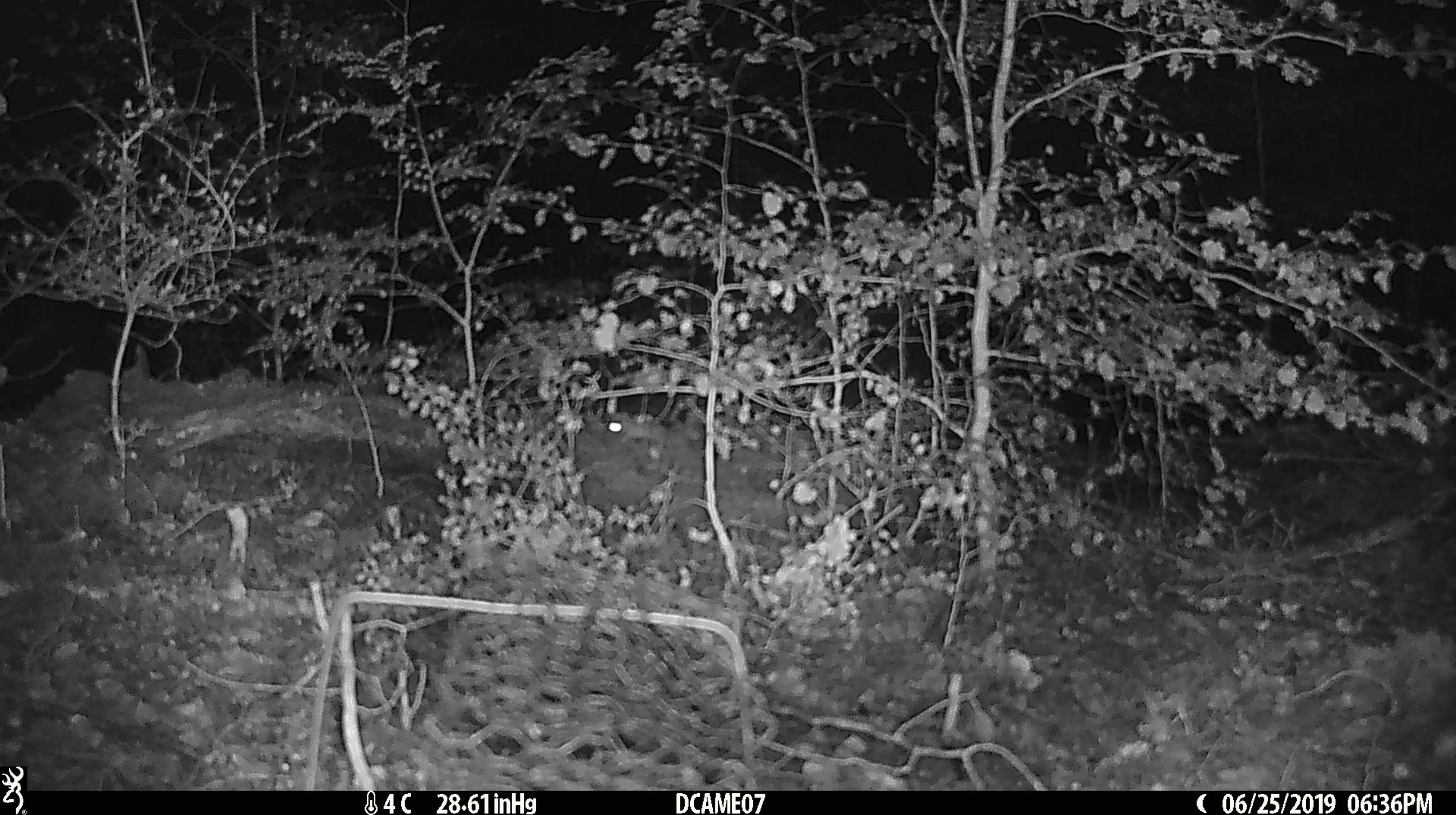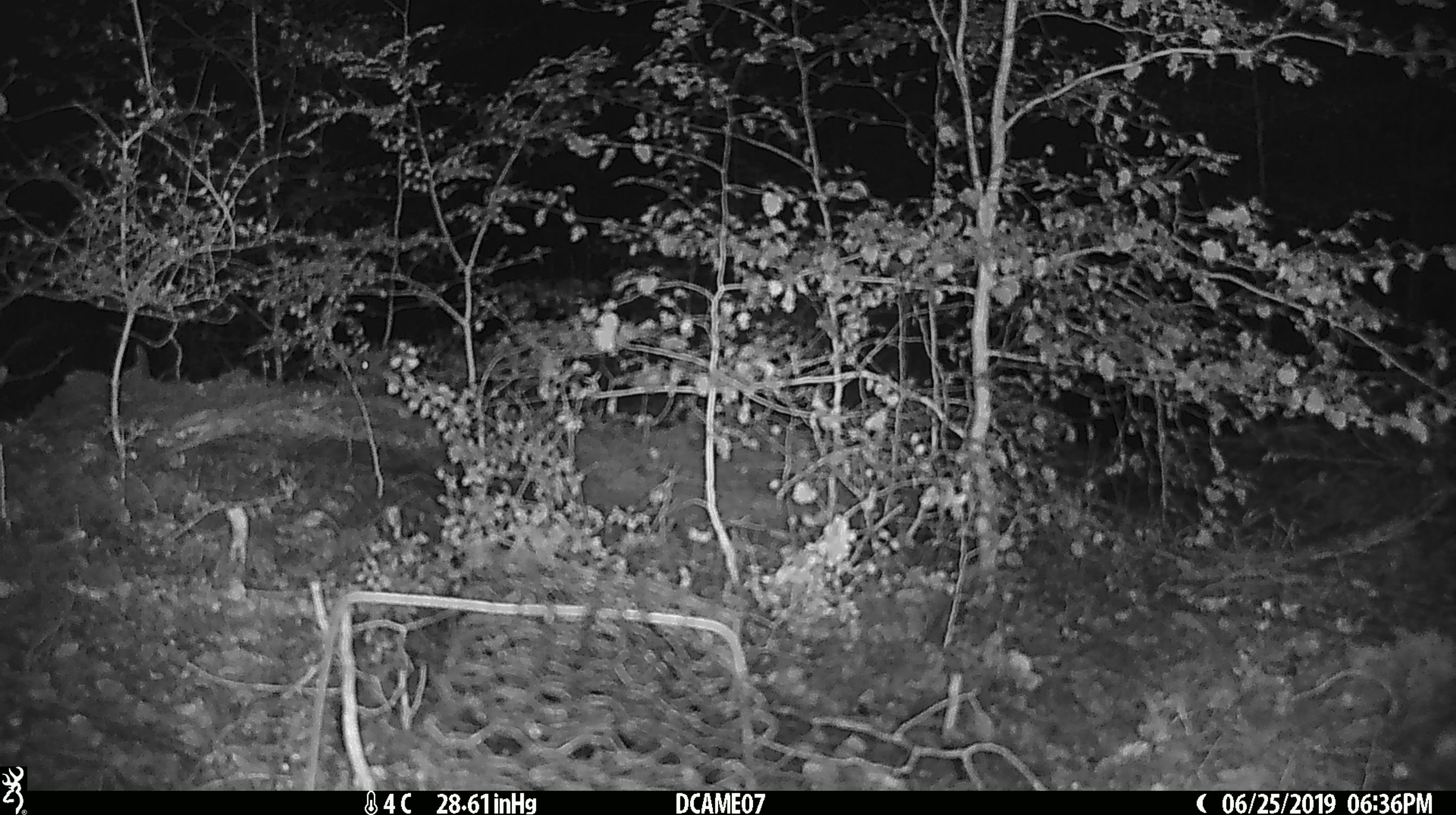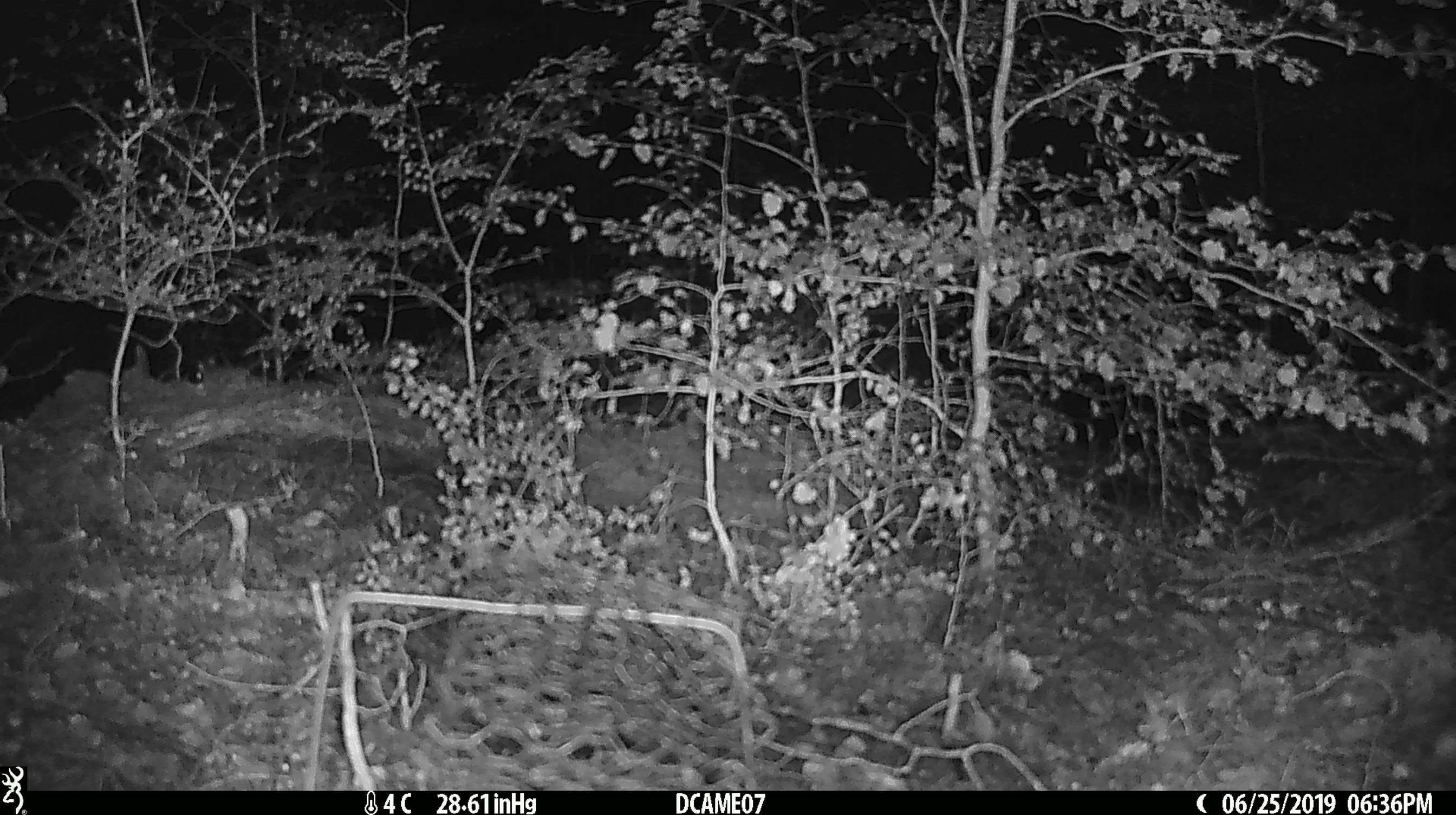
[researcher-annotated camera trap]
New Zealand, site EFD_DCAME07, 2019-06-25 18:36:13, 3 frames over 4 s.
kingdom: Animalia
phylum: Chordata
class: Mammalia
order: Rodentia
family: Muridae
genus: Mus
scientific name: Mus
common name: mouse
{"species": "mouse (Mus)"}